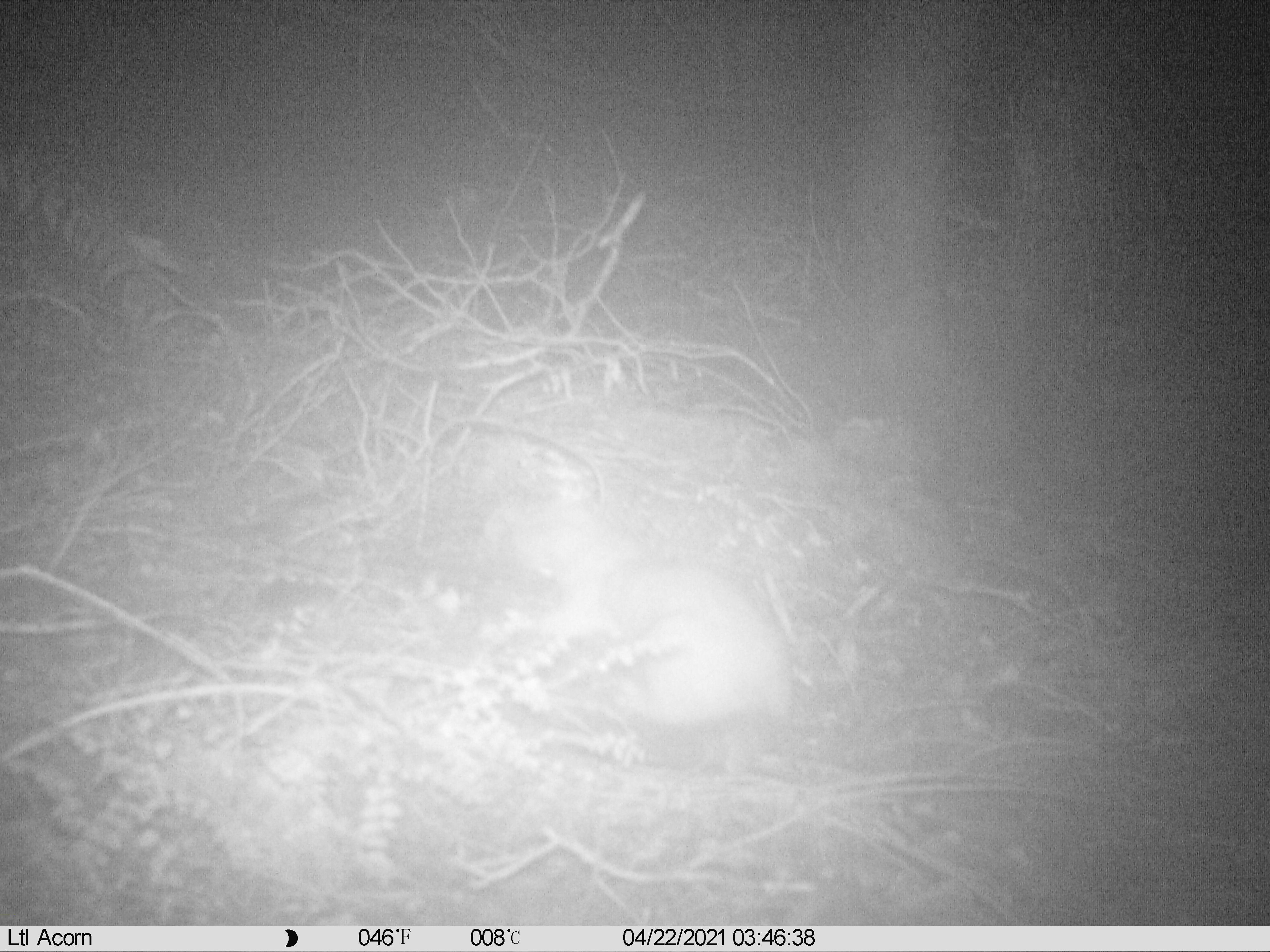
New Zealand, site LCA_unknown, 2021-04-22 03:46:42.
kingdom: Animalia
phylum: Chordata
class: Mammalia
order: Carnivora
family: Mustelidae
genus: Mustela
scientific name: Mustela erminea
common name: stoat